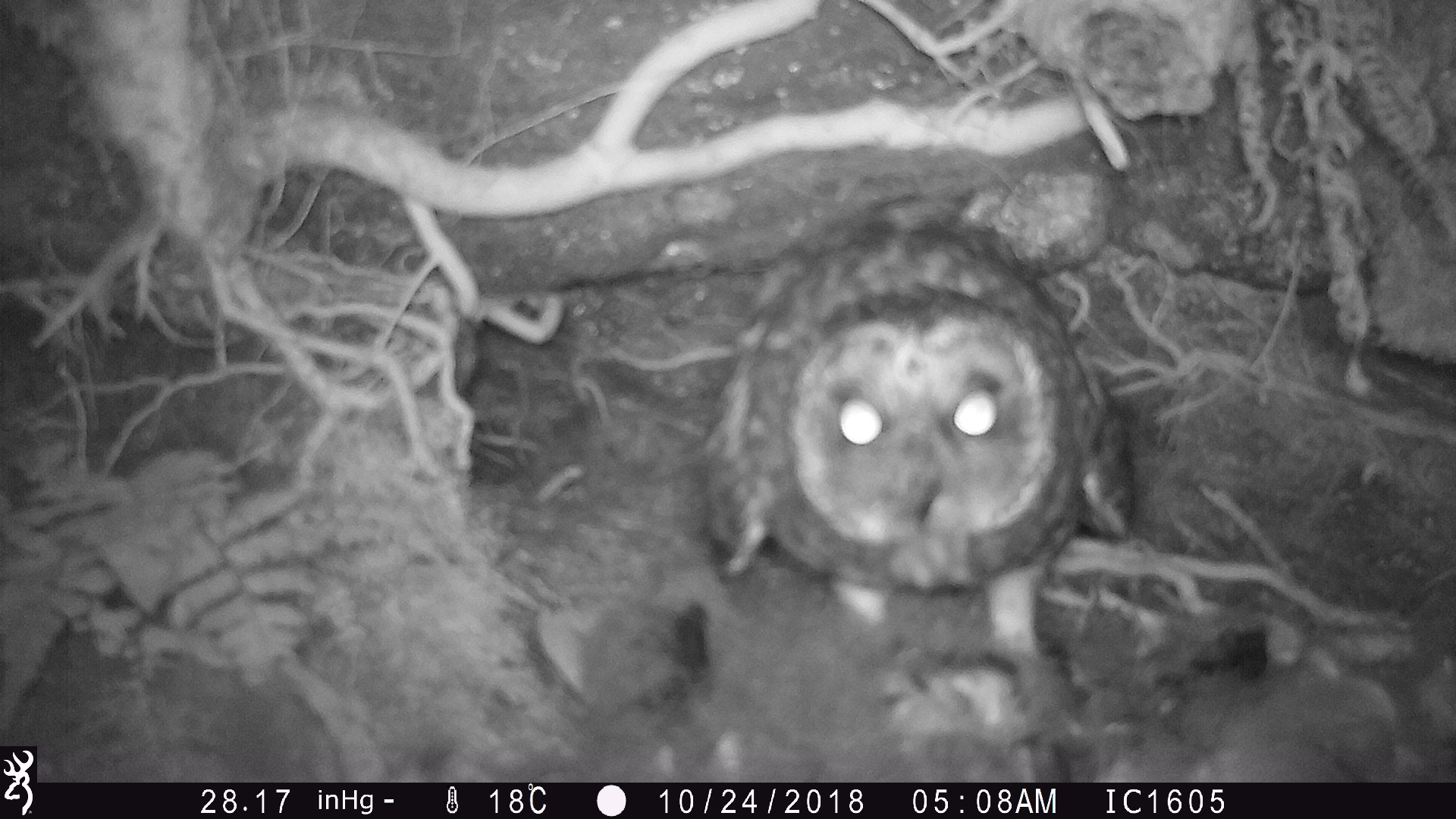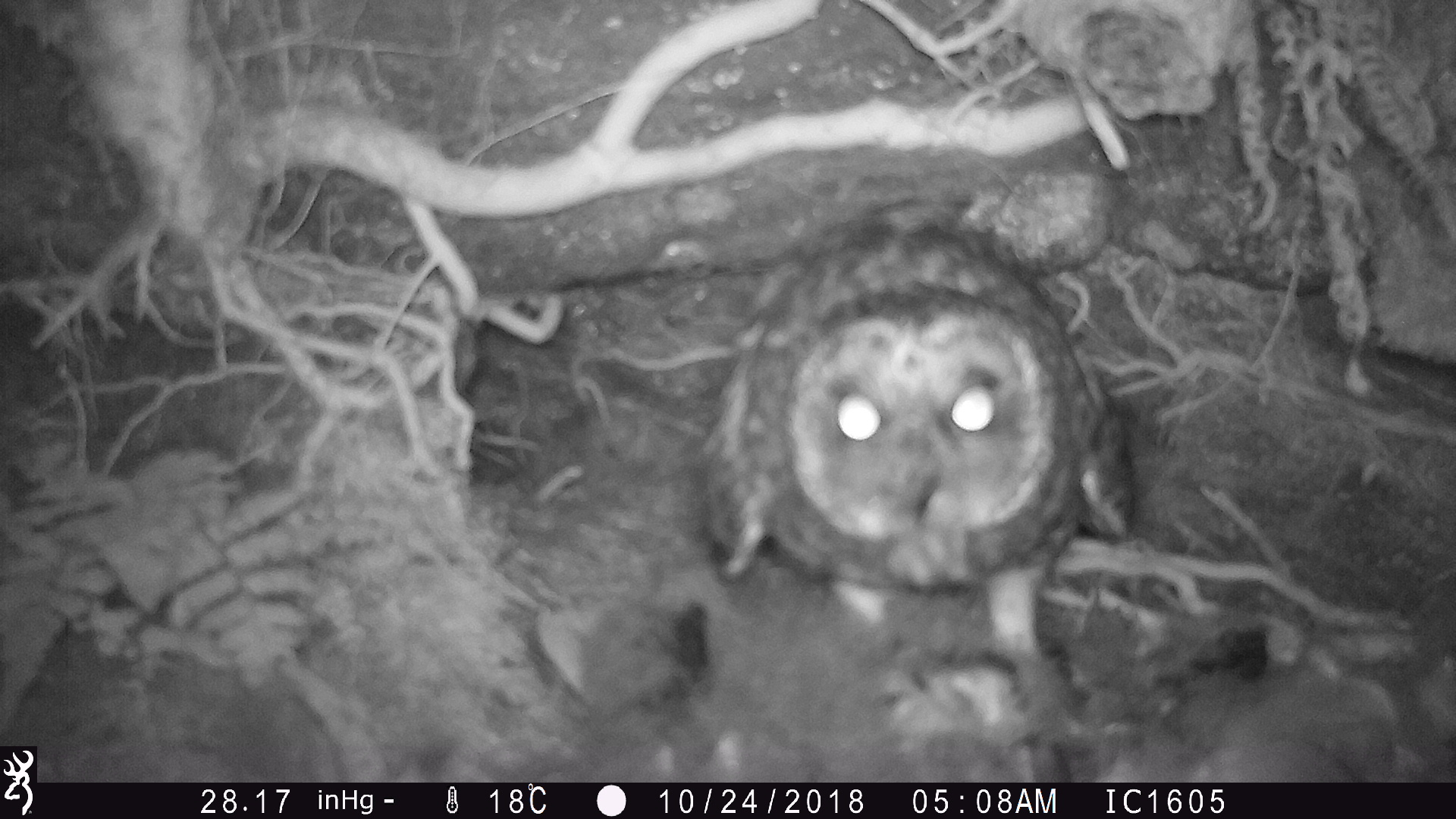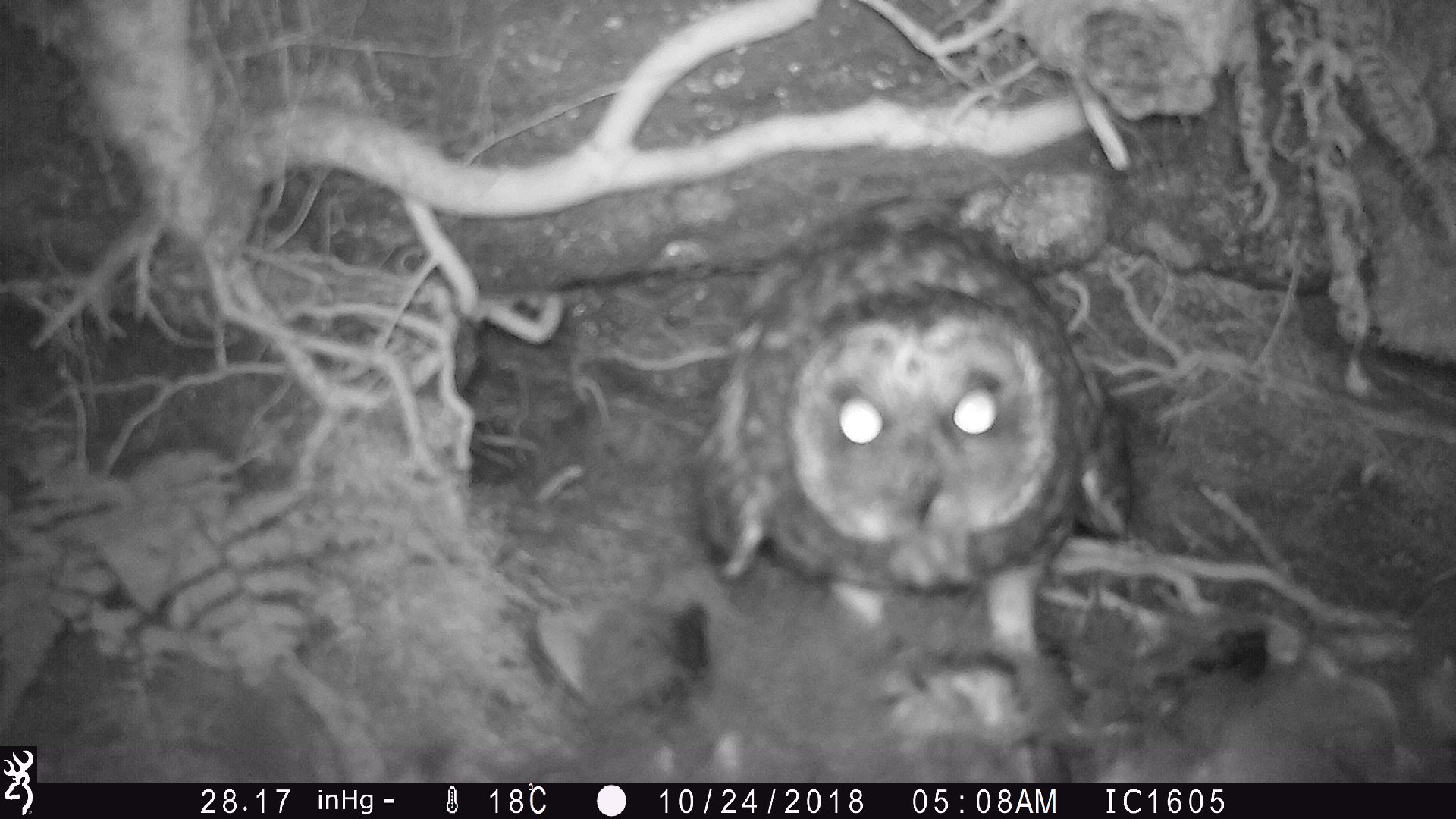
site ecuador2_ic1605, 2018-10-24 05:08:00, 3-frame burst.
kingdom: Animalia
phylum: Chordata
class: Aves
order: Strigiformes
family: Strigidae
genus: Asio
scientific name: Asio flammeus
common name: short-eared owl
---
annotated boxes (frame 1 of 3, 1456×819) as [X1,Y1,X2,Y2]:
short-eared owl: [572,199,1138,774]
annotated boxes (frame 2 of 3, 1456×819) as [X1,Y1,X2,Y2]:
short-eared owl: [693,196,1136,714]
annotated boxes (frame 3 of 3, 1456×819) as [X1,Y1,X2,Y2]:
short-eared owl: [541,189,1140,777]